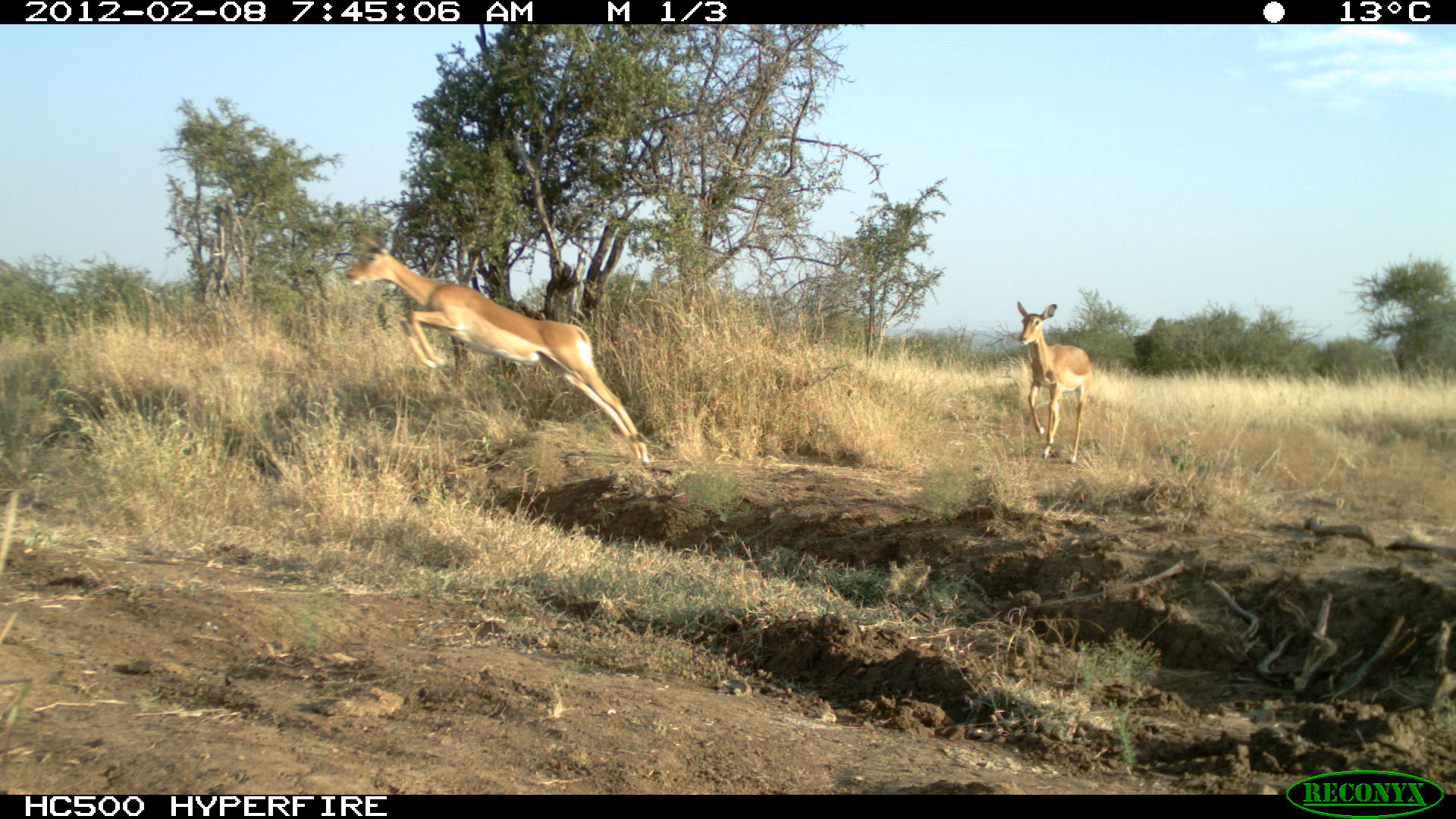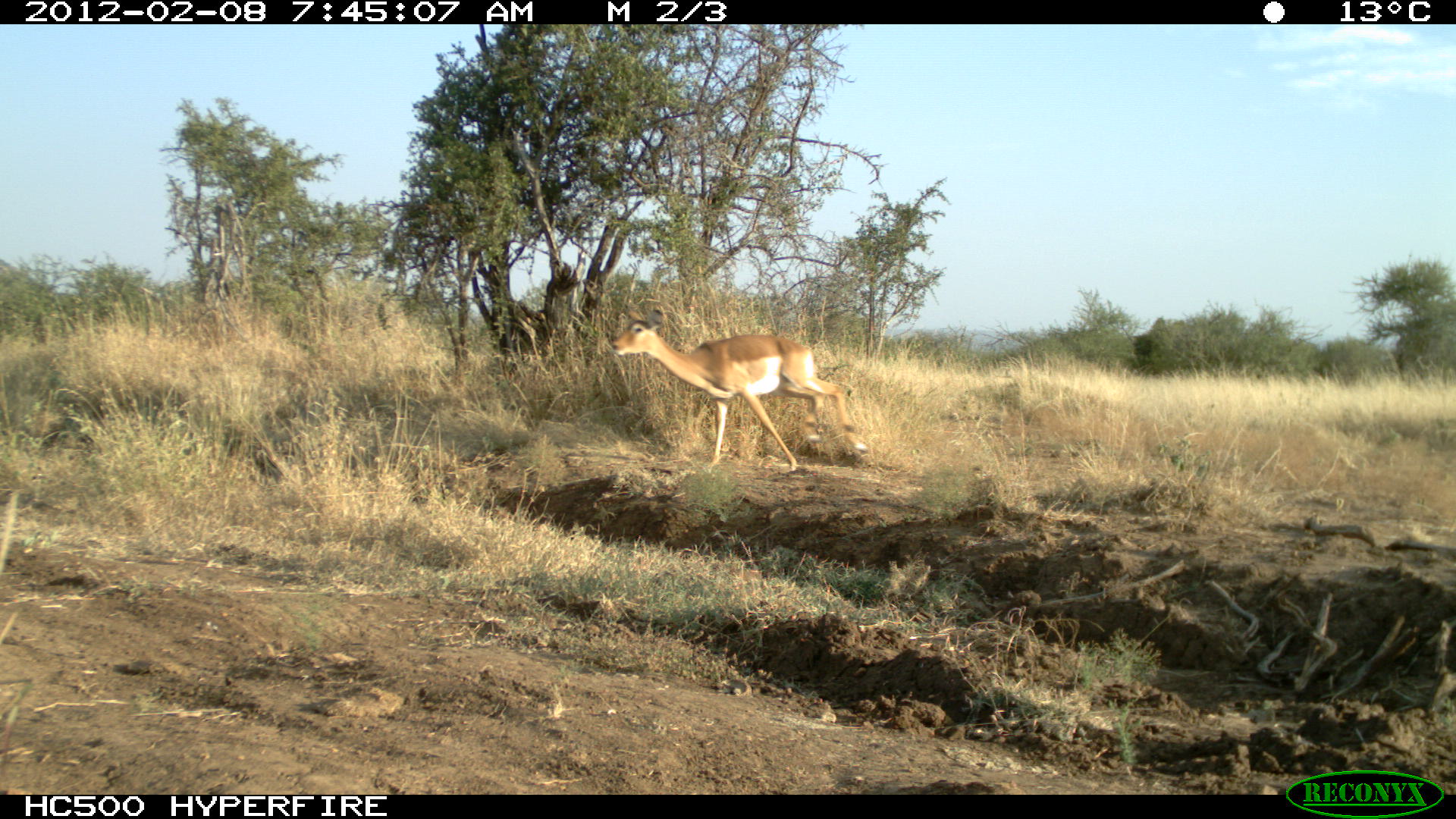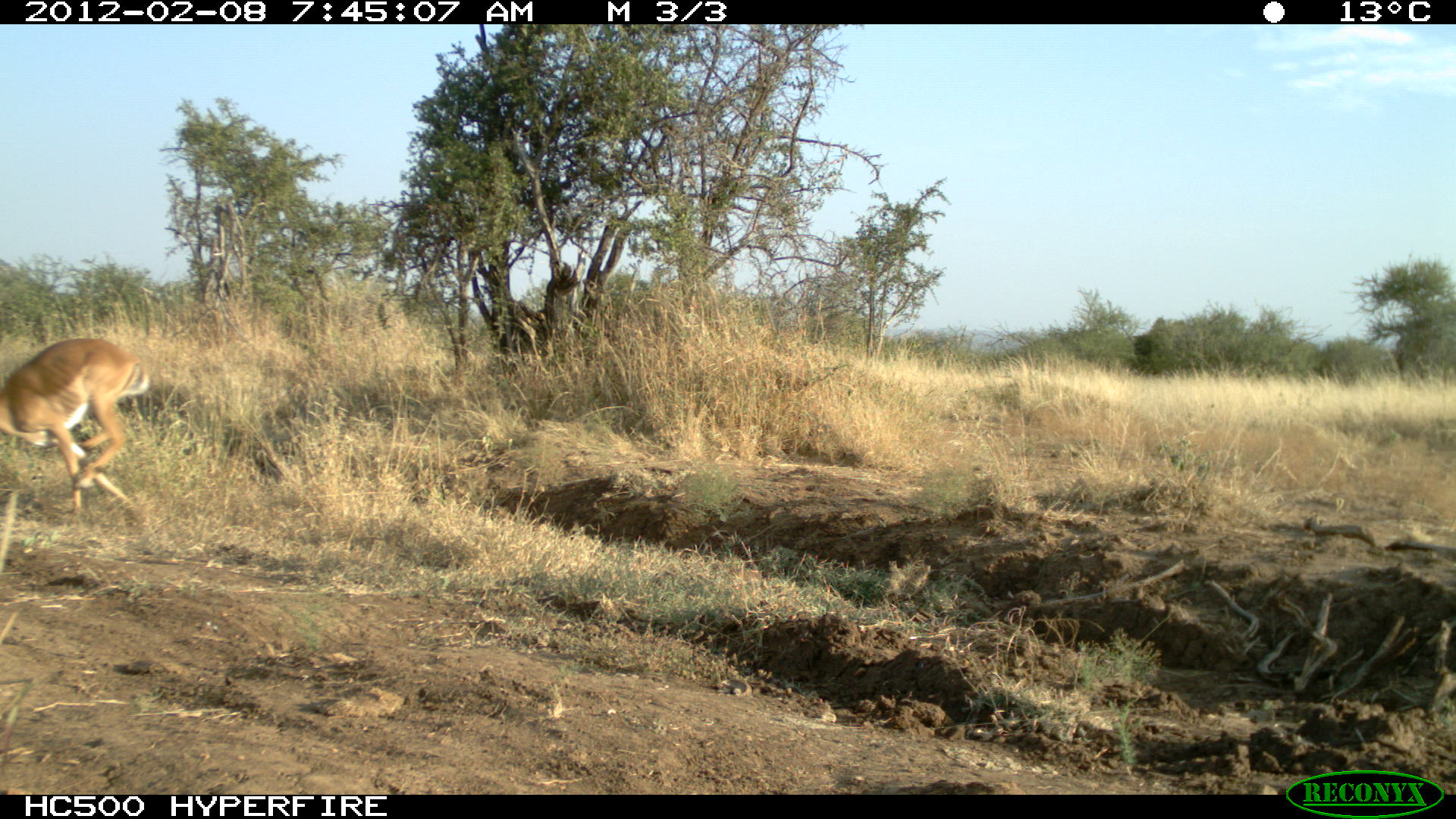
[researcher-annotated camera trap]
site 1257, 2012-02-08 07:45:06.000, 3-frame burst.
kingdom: Animalia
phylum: Chordata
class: Mammalia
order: Artiodactyla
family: Bovidae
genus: Aepyceros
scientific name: Aepyceros melampus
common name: impala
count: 2